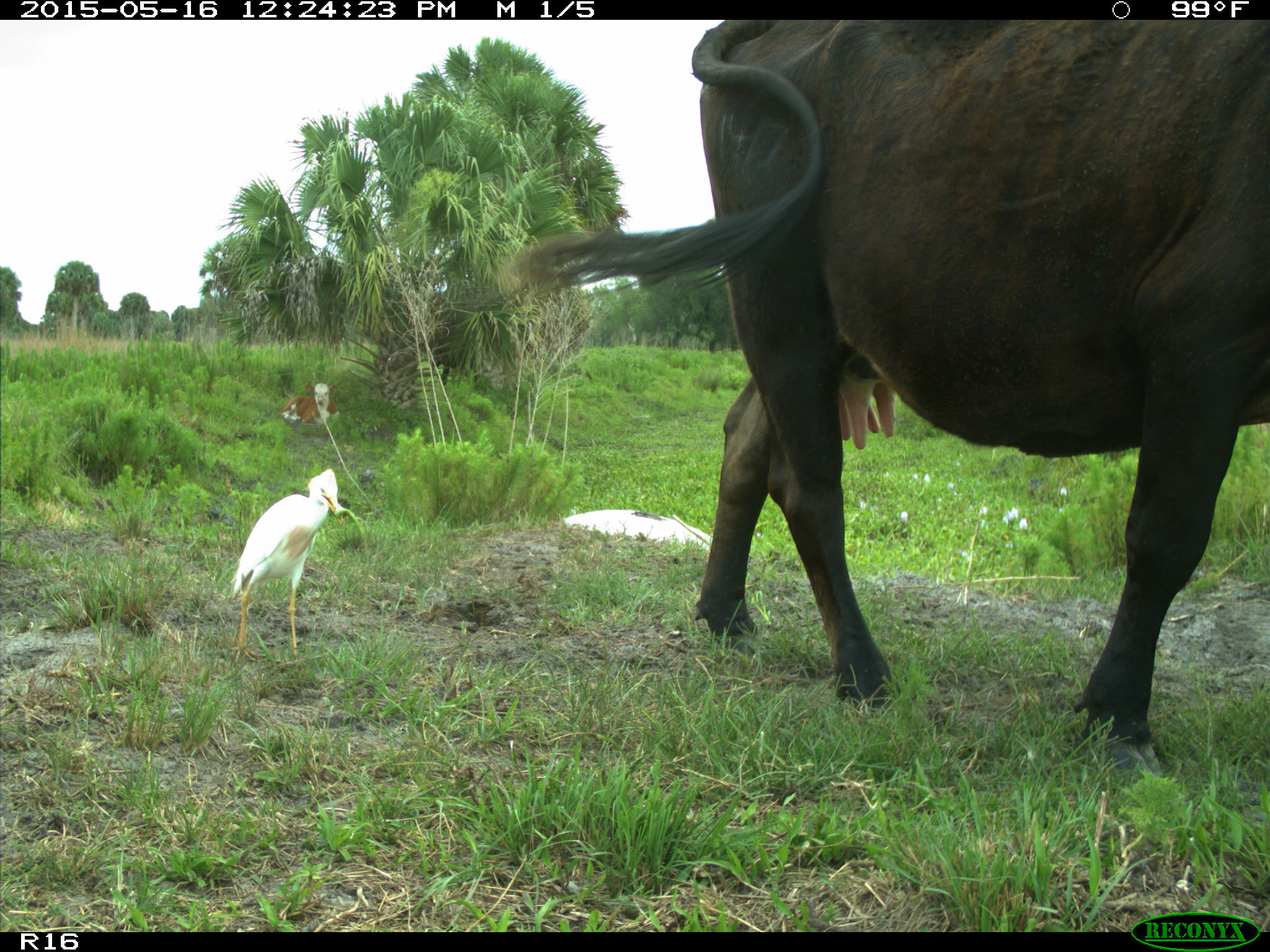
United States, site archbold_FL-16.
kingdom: Animalia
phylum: Chordata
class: Mammalia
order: Artiodactyla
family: Bovidae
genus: Bos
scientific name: Bos taurus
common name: domestic cow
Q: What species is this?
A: Bos taurus (domestic cow).